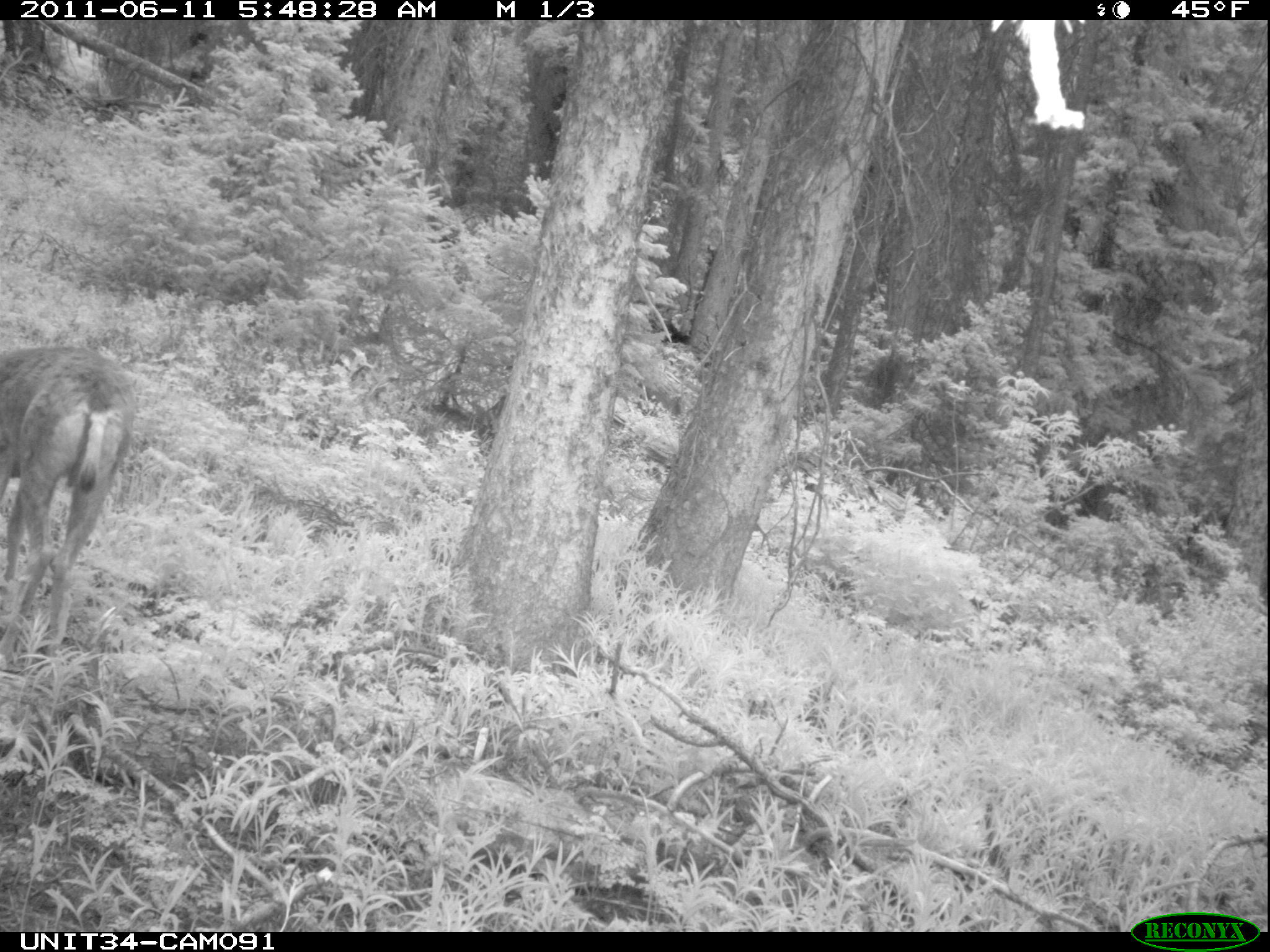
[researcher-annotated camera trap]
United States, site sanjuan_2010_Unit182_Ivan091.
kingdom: Animalia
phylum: Chordata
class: Mammalia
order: Artiodactyla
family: Cervidae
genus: Odocoileus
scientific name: Odocoileus hemionus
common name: mule deer